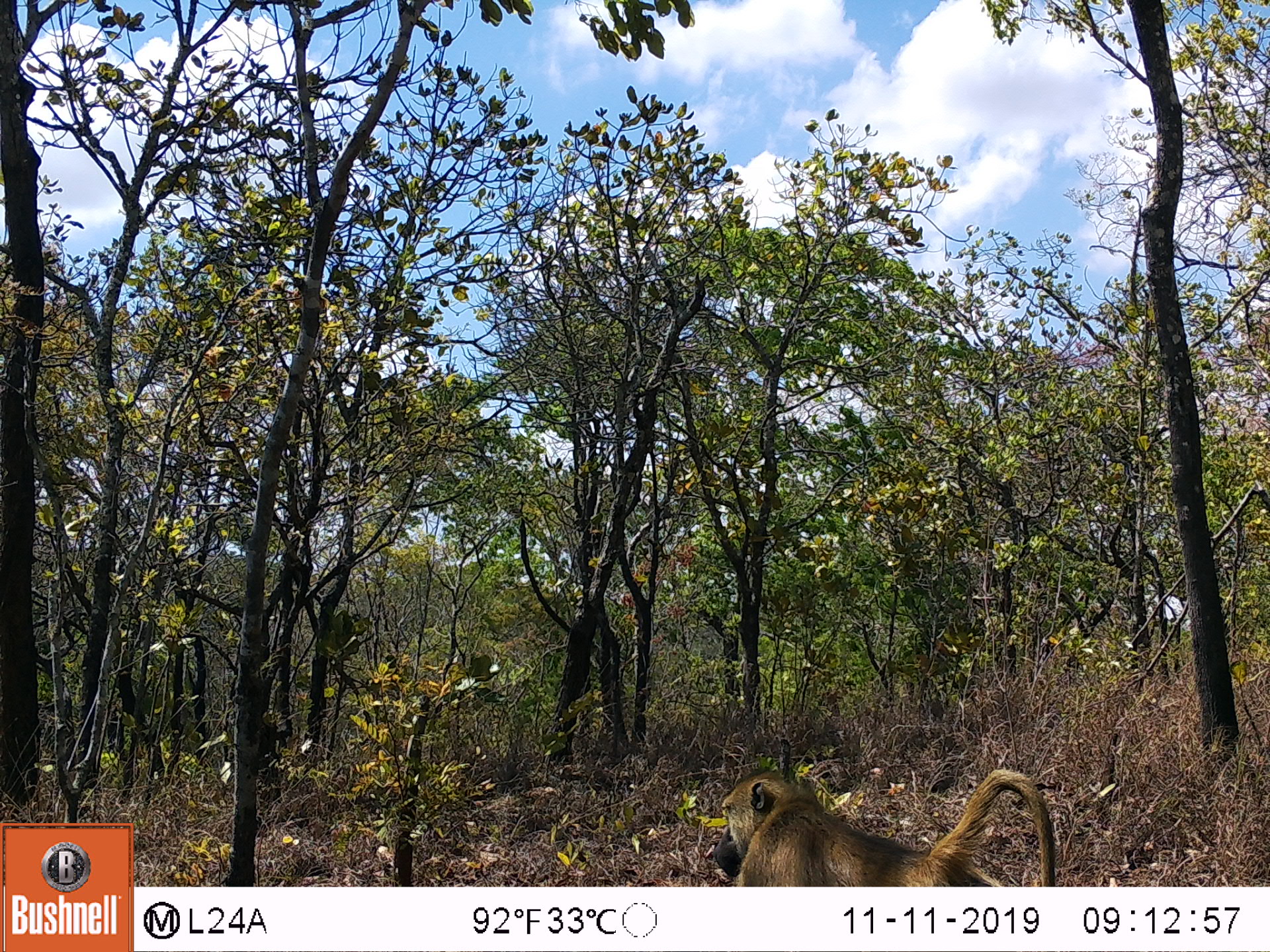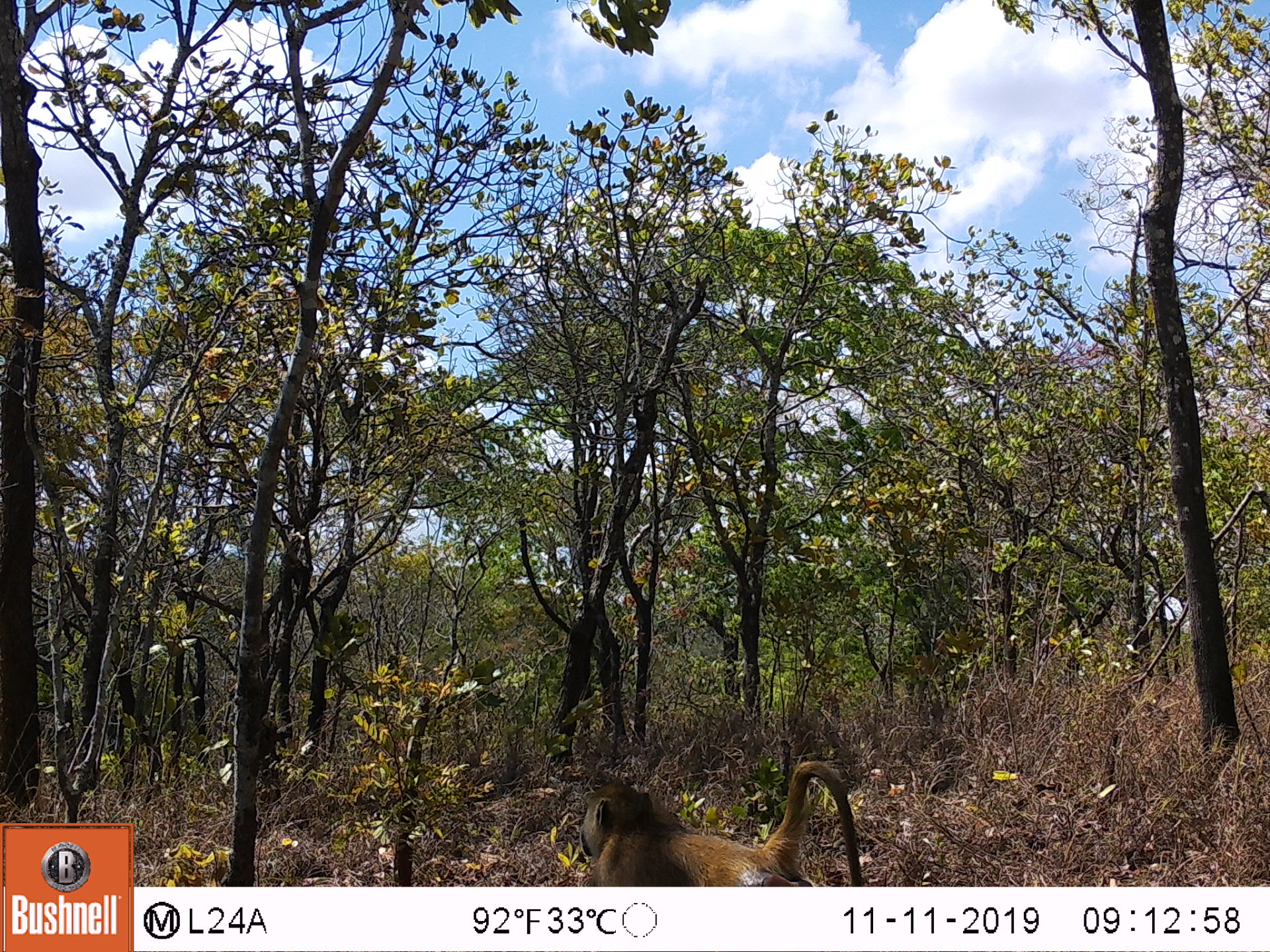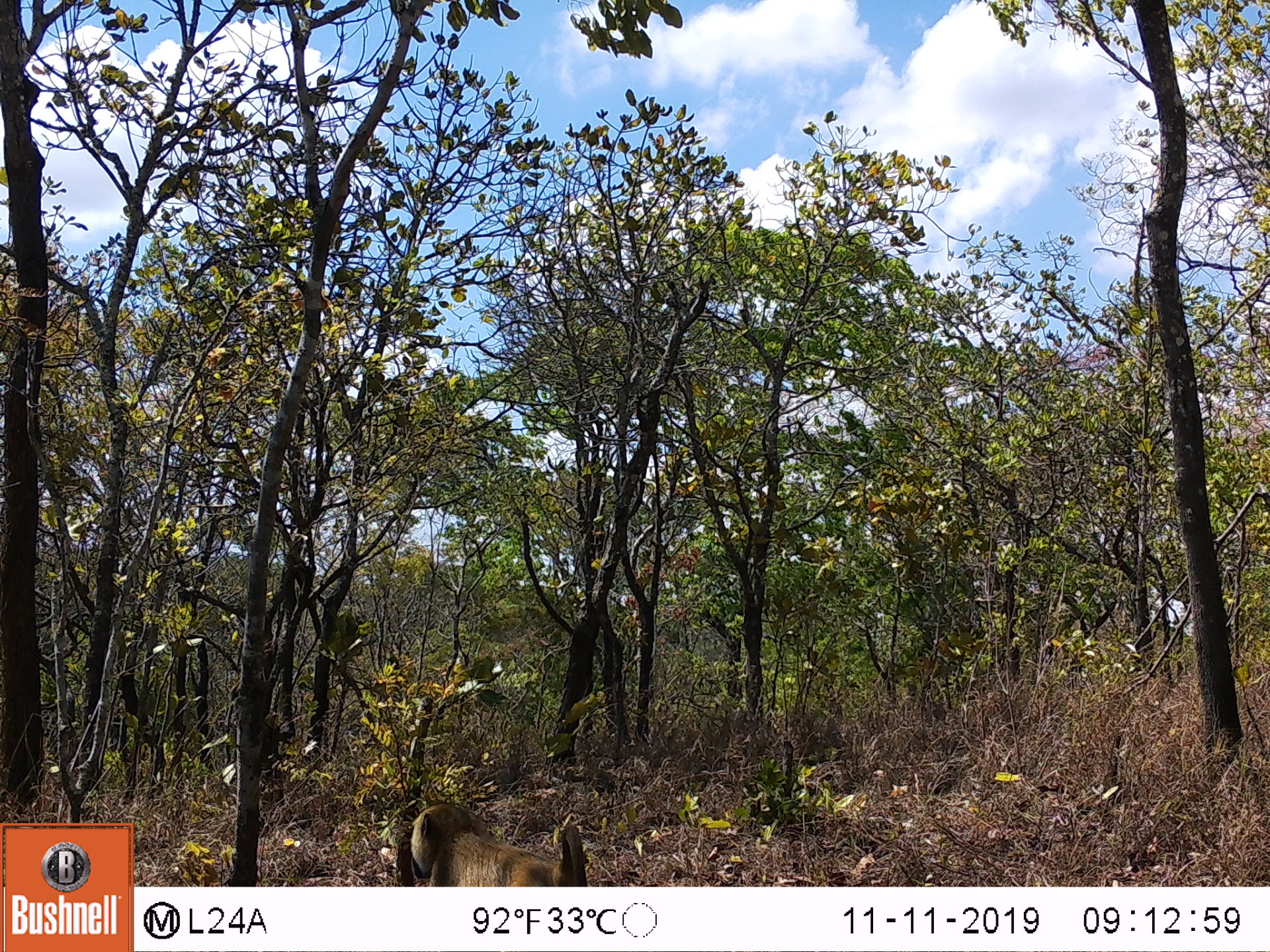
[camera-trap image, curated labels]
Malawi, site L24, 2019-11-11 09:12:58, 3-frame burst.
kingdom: Animalia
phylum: Chordata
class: Mammalia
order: Primates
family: Cercopithecidae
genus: Papio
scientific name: Papio cynocephalus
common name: yellow baboon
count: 1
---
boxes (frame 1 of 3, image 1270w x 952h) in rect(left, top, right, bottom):
yellow baboon: rect(703, 766, 1061, 880)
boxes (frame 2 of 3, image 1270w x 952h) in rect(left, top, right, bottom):
yellow baboon: rect(570, 759, 863, 880)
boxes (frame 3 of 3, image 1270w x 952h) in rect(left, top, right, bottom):
yellow baboon: rect(398, 799, 588, 880)